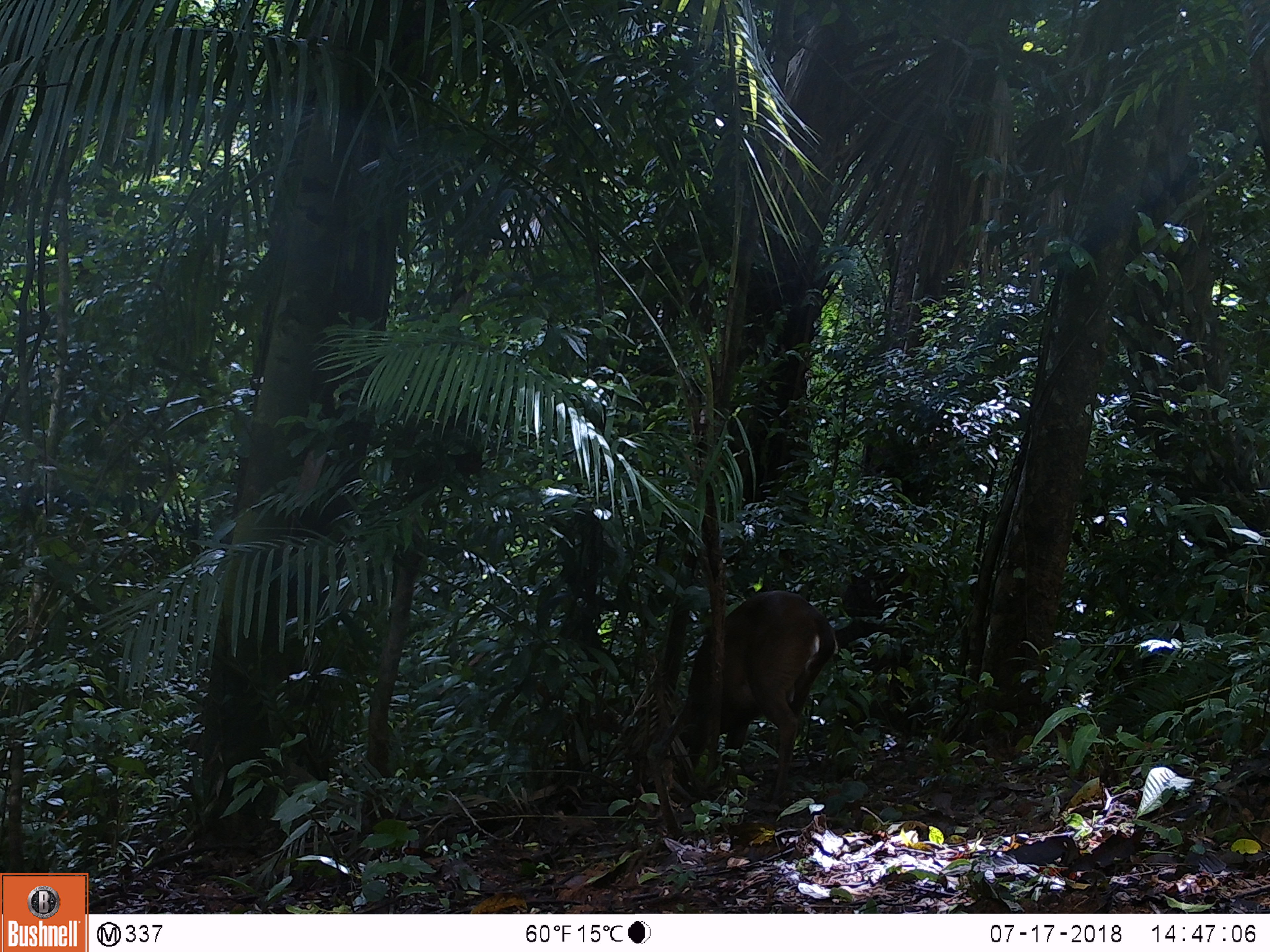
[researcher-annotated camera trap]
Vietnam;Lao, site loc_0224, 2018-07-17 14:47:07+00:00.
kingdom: Animalia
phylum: Chordata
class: Mammalia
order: Artiodactyla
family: Cervidae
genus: Muntiacus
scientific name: Muntiacus vuquangensis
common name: large-antlered muntjac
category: large antlered muntjac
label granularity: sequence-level